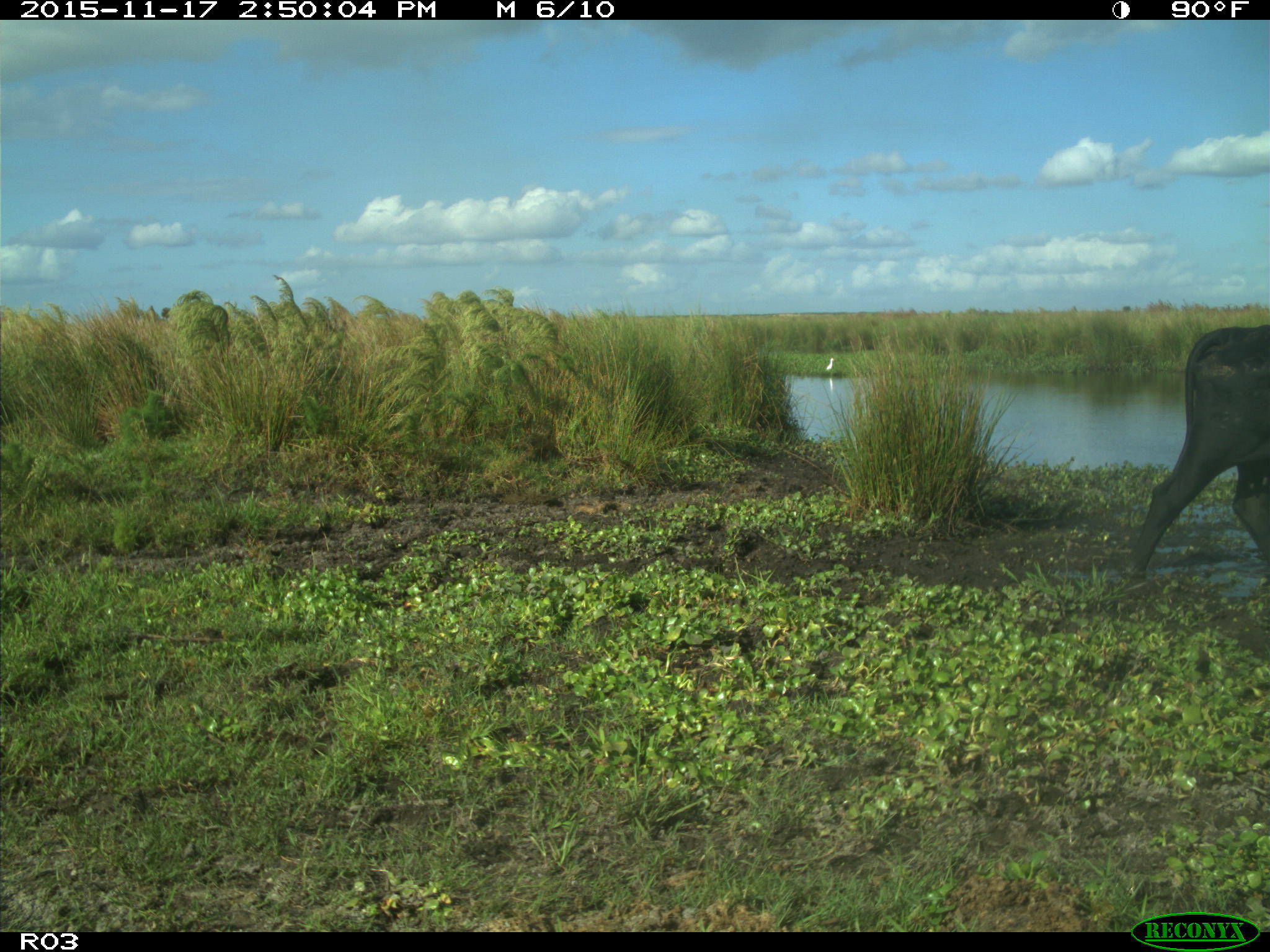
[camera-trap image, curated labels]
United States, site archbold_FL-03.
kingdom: Animalia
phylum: Chordata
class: Mammalia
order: Artiodactyla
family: Bovidae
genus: Bos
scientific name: Bos taurus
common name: domestic cow